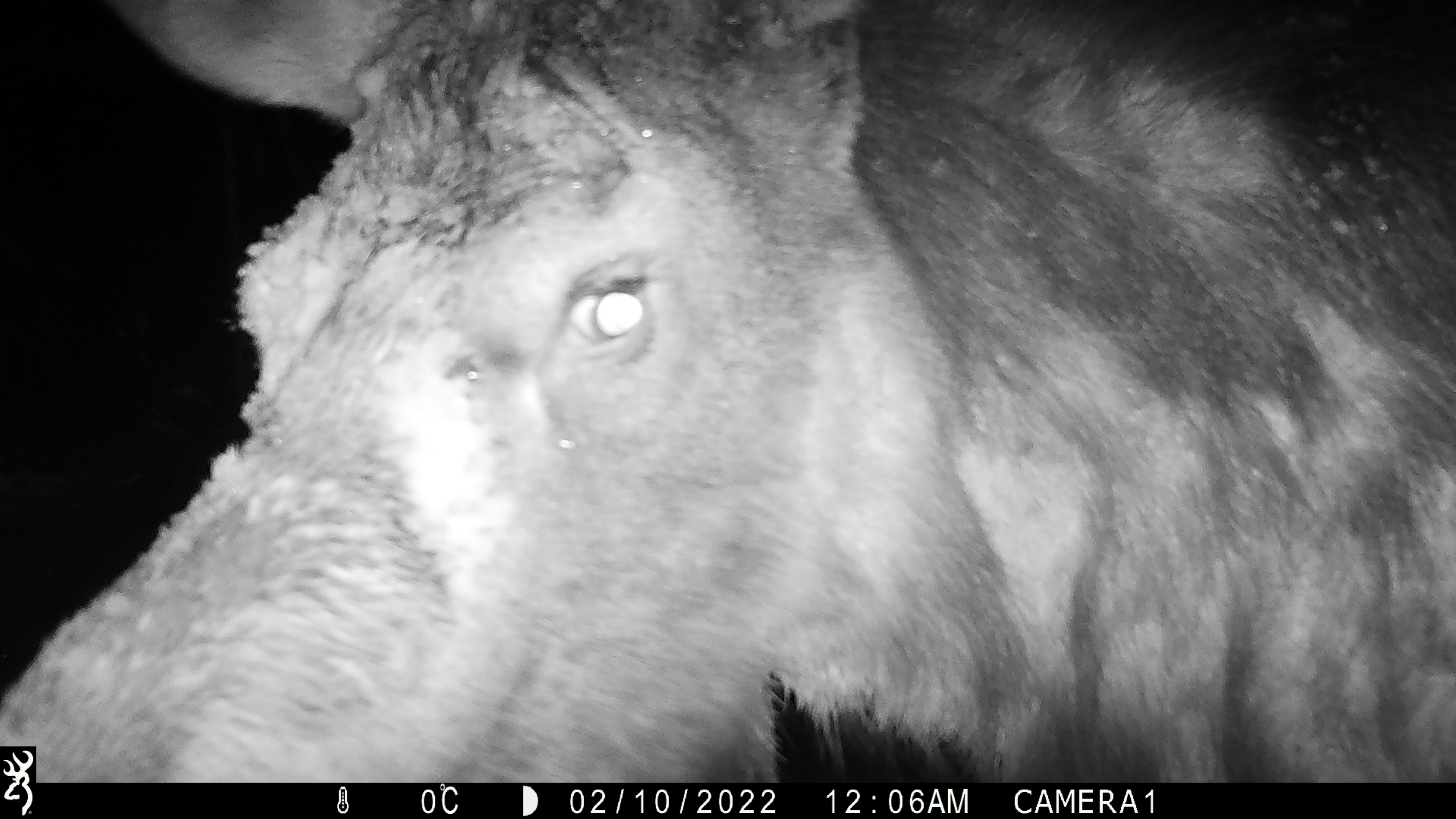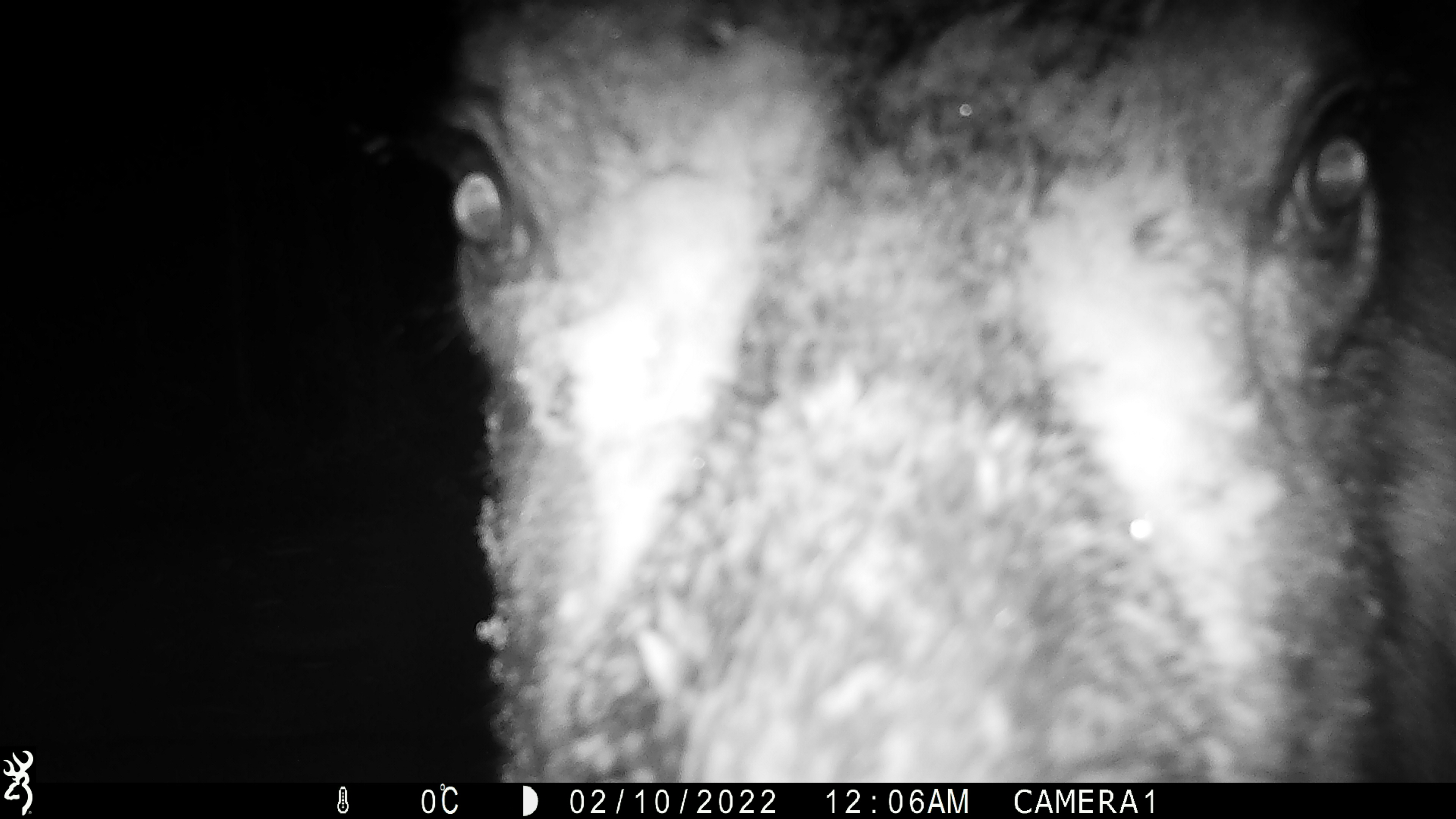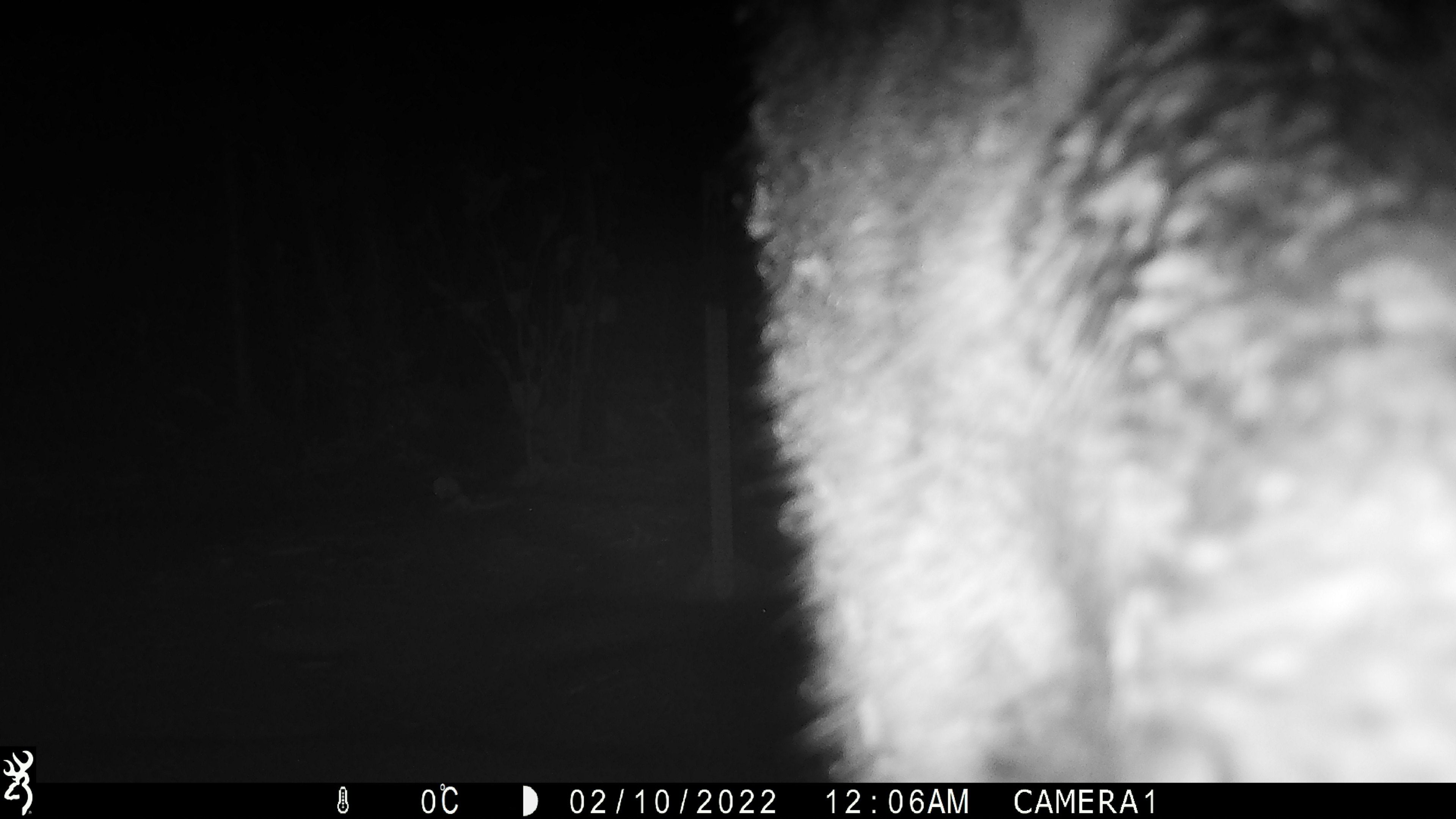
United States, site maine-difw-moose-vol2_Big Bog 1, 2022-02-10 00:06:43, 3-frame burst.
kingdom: Animalia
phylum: Chordata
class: Mammalia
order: Artiodactyla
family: Cervidae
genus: Alces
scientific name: Alces alces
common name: moose